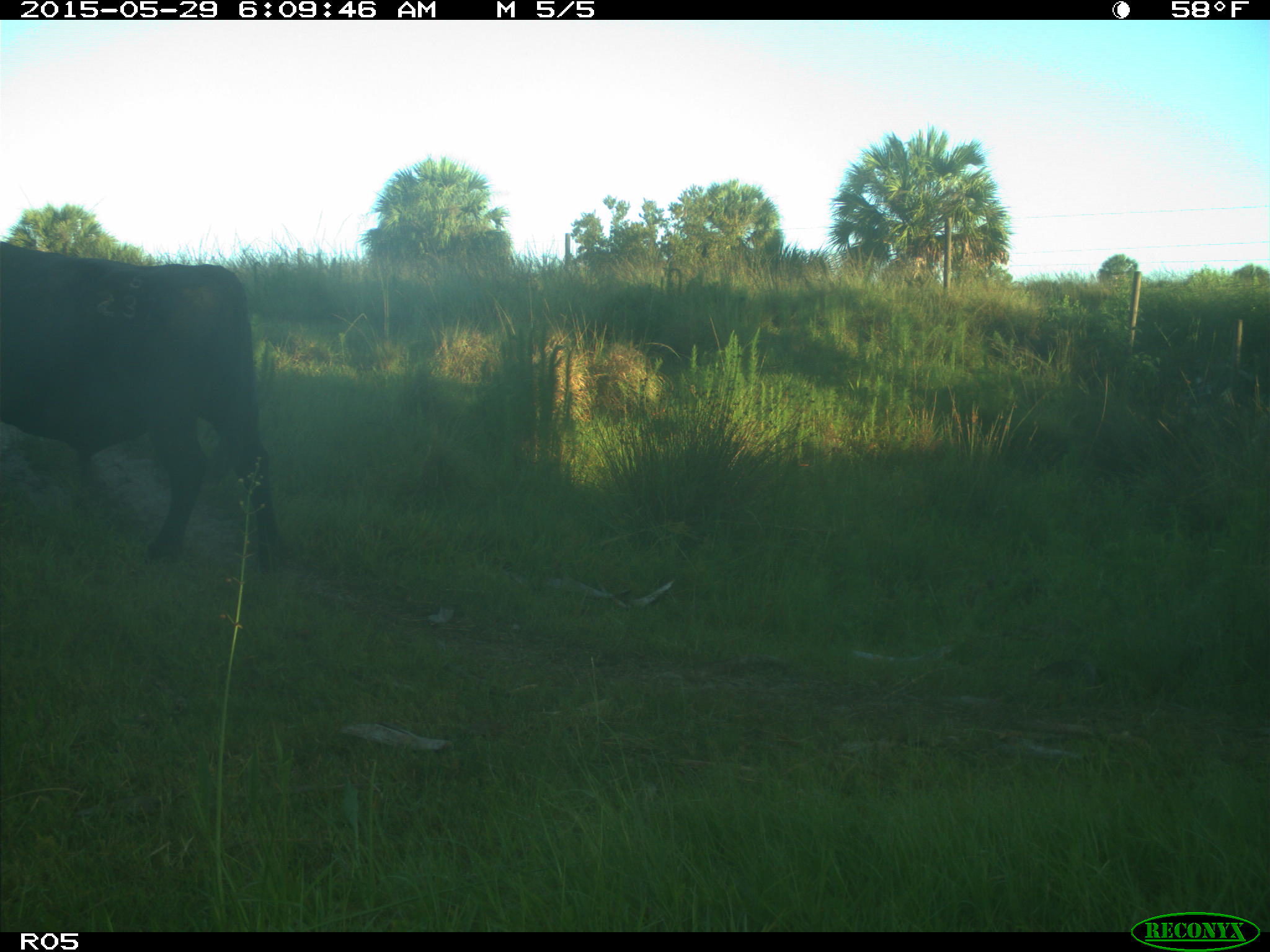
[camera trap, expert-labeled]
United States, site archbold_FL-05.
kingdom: Animalia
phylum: Chordata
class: Mammalia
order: Artiodactyla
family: Bovidae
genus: Bos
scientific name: Bos taurus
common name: domestic cow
Bos taurus (domestic cow).